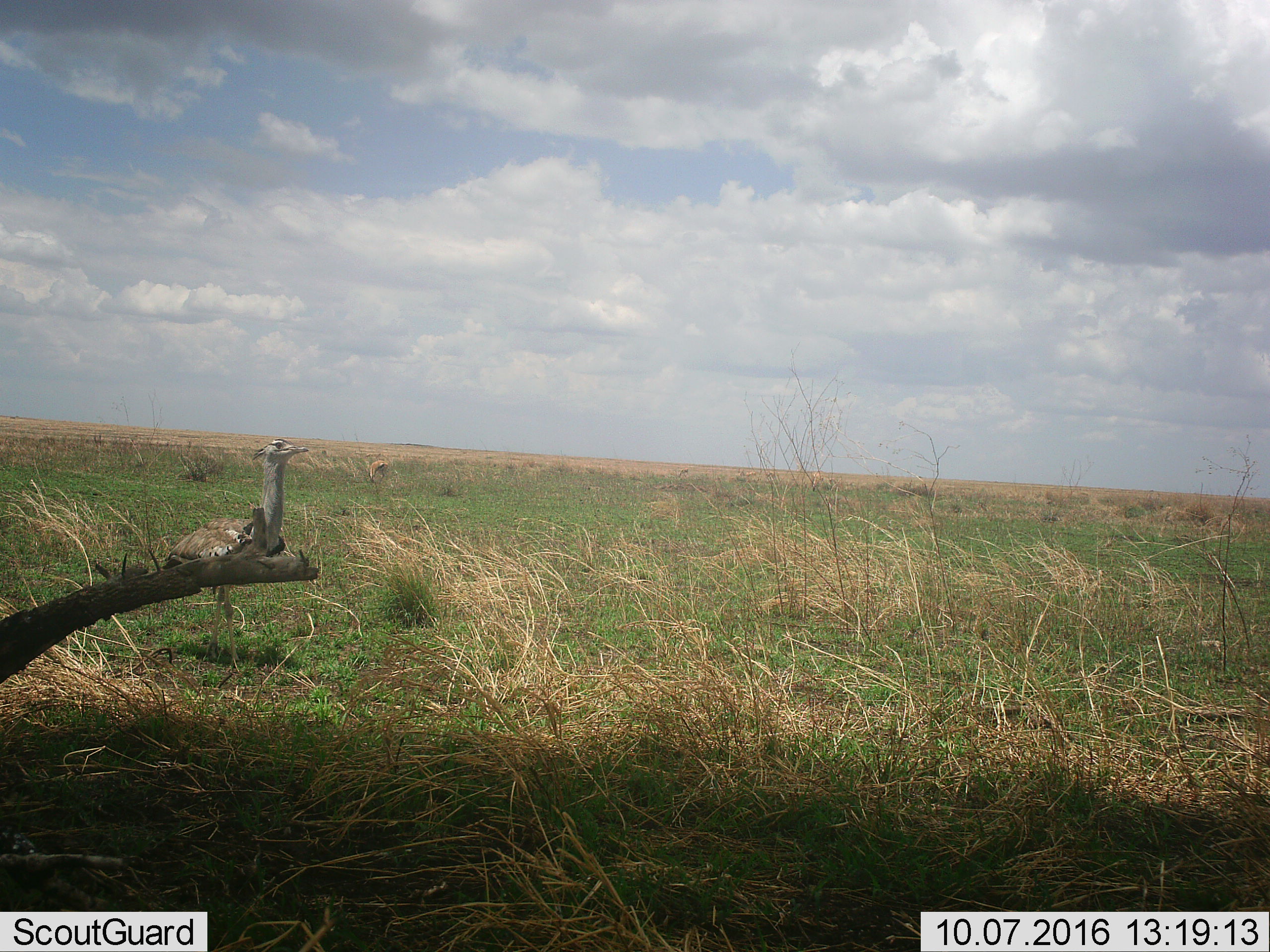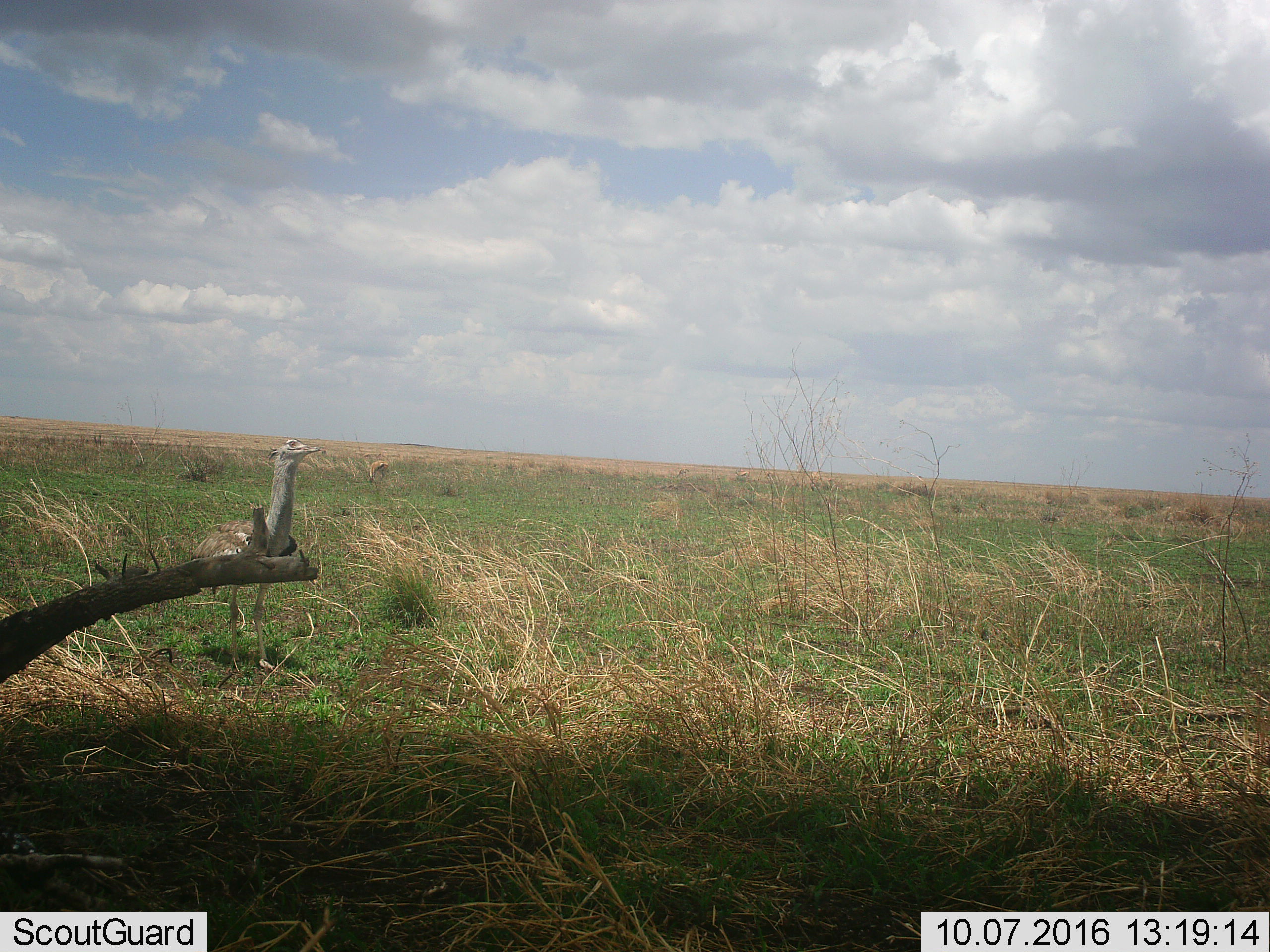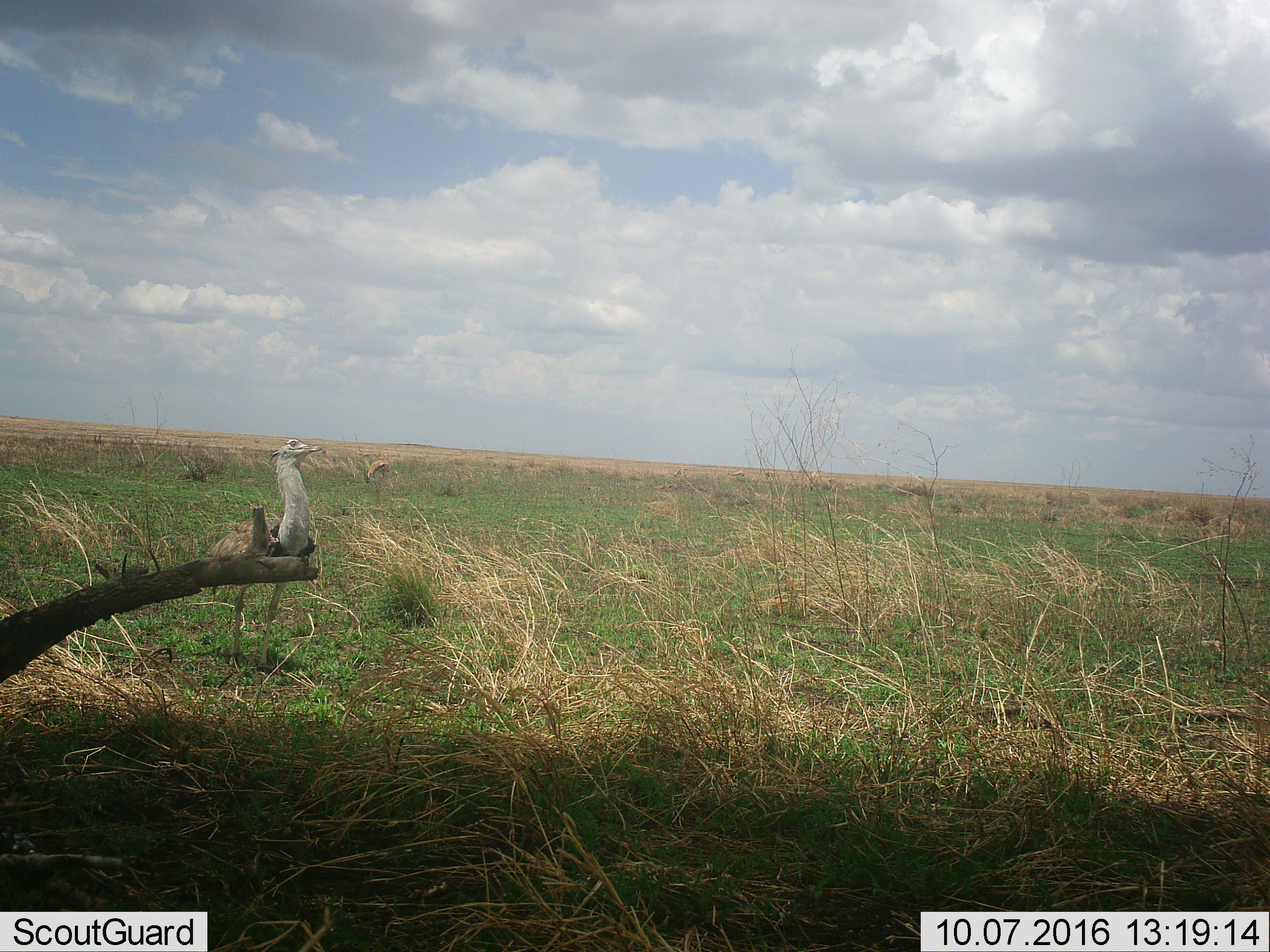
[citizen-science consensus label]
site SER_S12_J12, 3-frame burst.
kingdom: Animalia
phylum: Chordata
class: Aves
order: Otidiformes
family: Otididae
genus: Ardeotis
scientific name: Ardeotis kori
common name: kori bustard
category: bustardkori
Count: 1.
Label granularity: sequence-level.